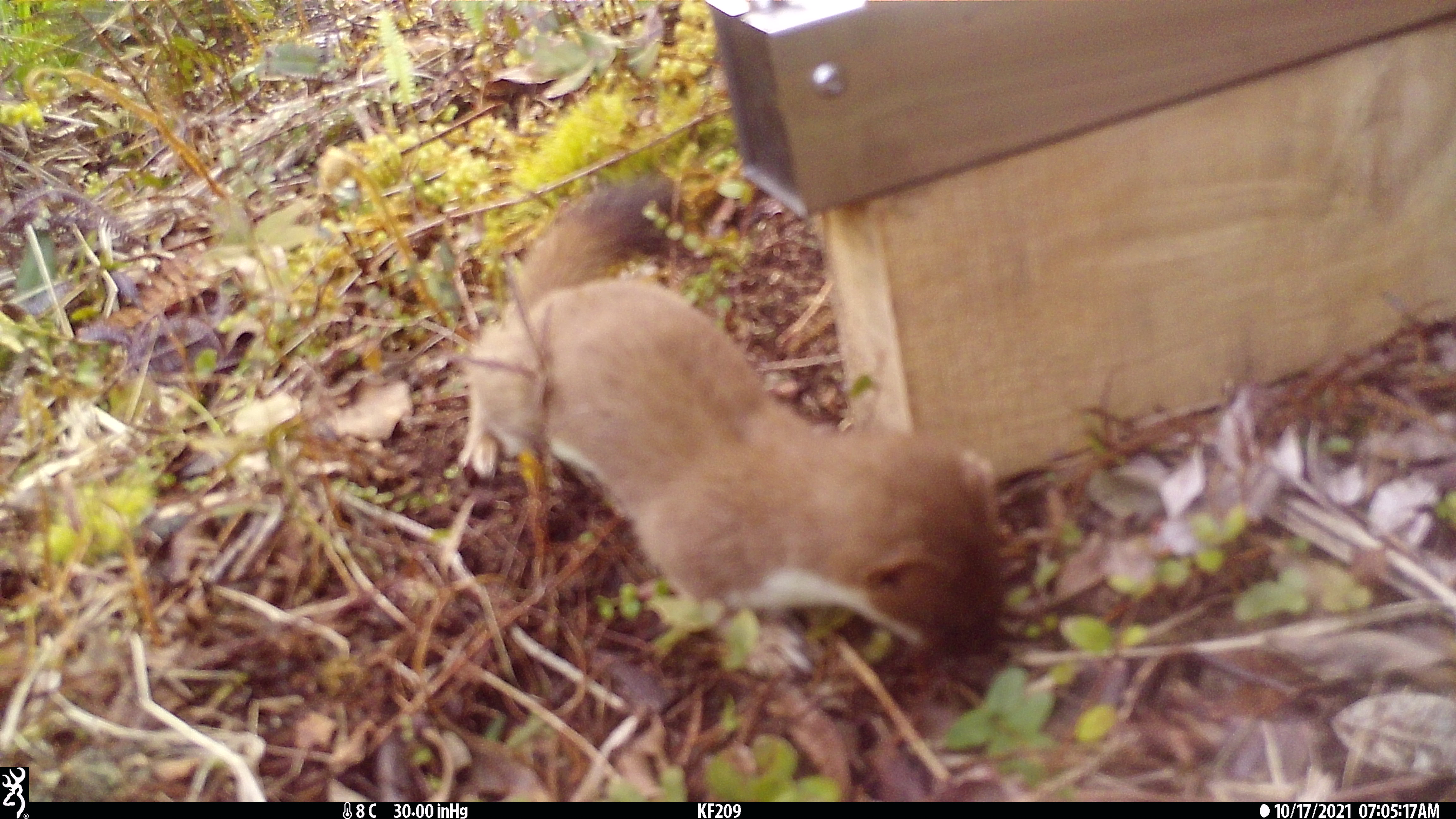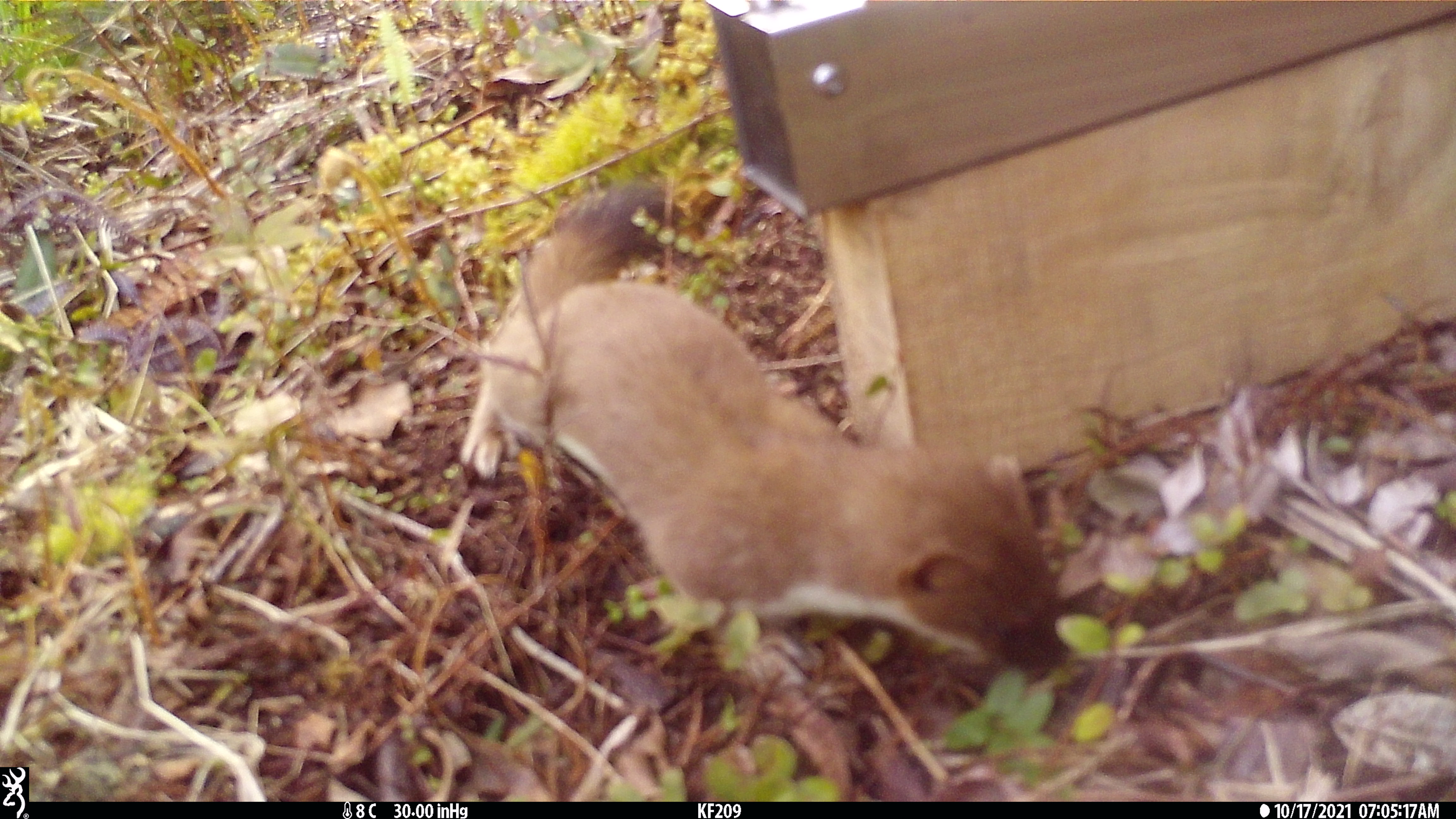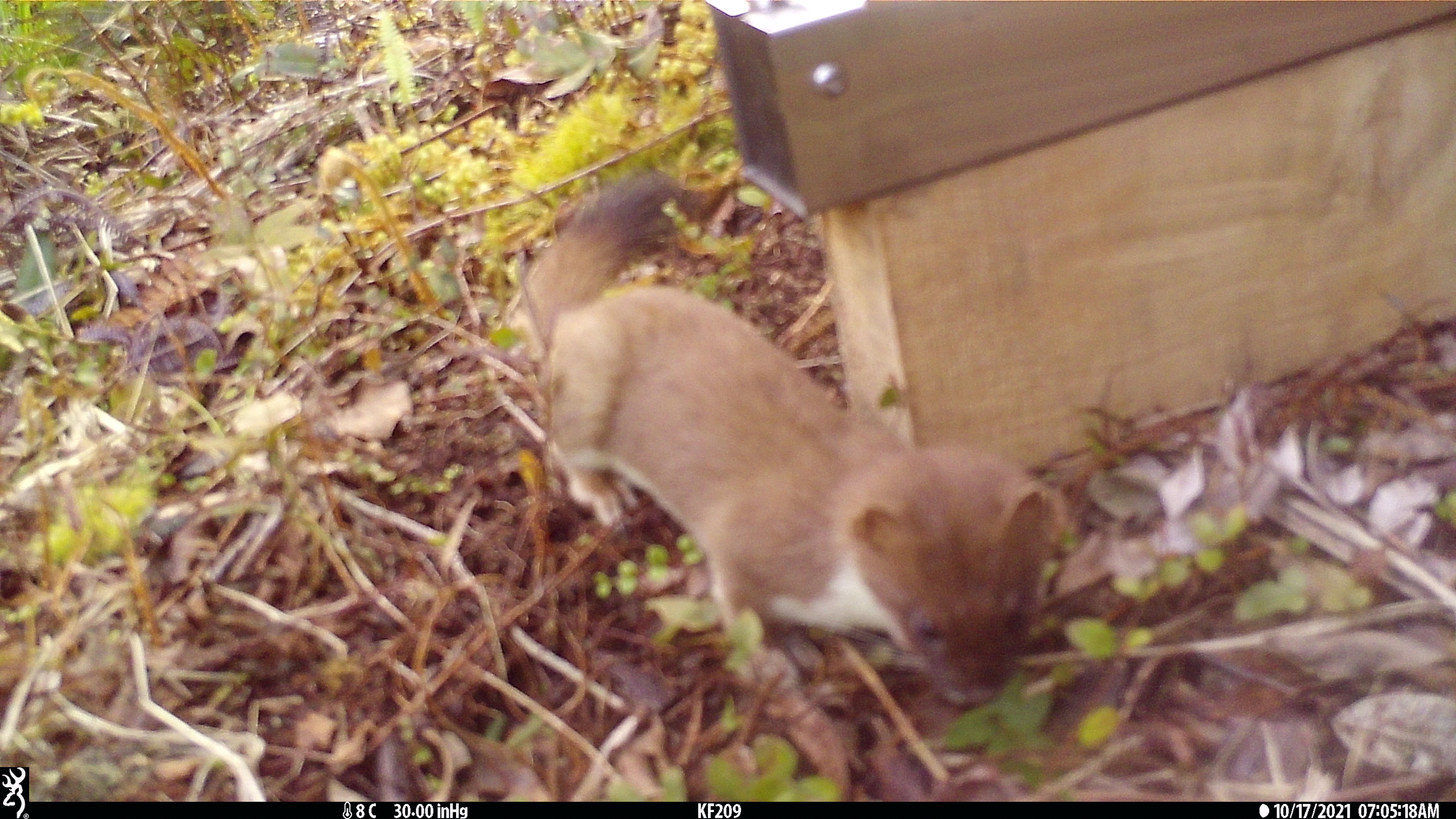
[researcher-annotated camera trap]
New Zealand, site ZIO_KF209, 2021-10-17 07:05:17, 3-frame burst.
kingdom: Animalia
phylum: Chordata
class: Mammalia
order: Carnivora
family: Mustelidae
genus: Mustela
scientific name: Mustela erminea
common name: stoat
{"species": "stoat (Mustela erminea)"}